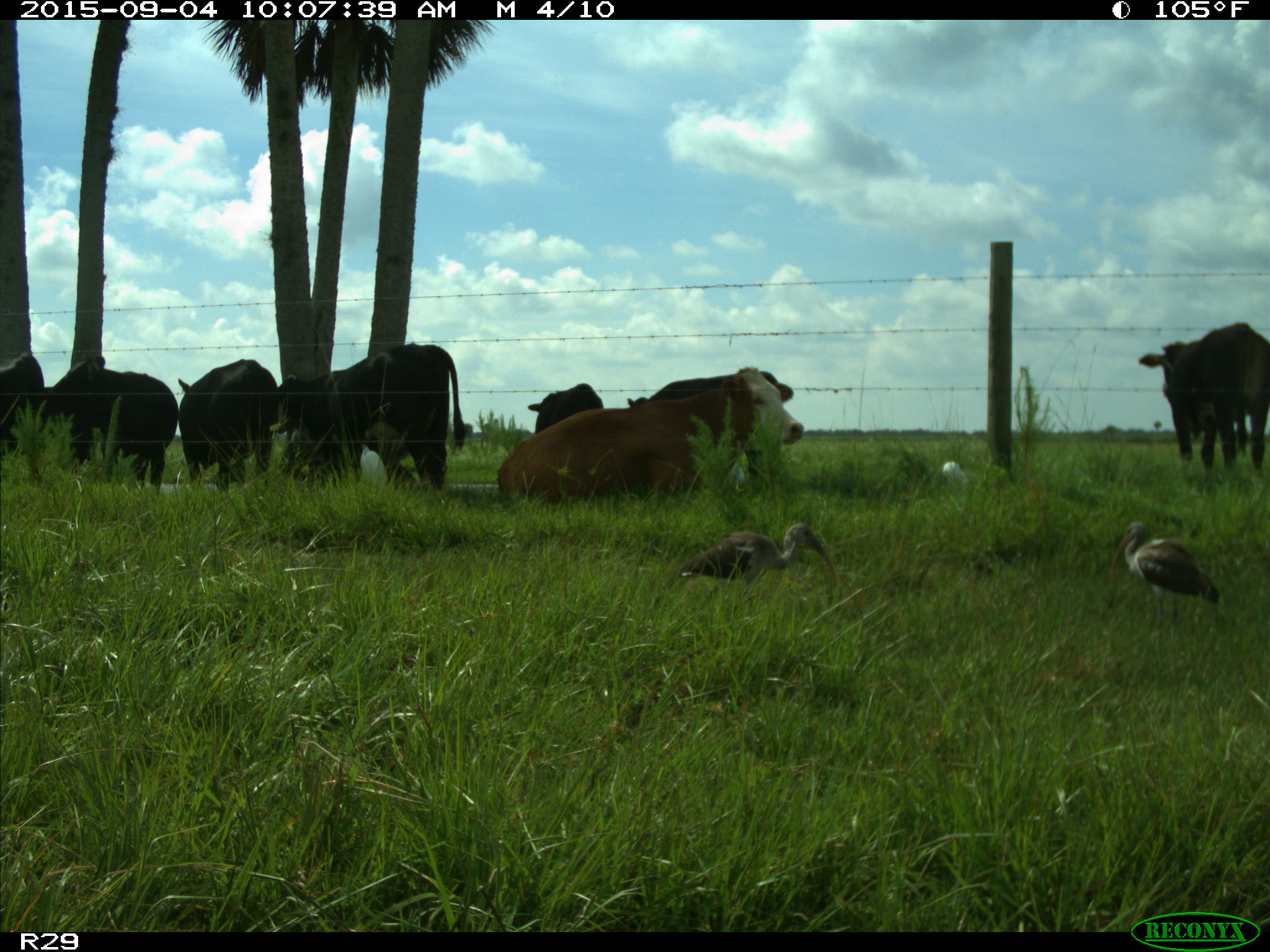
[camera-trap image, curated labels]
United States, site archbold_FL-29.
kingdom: Animalia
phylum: Chordata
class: Mammalia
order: Artiodactyla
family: Bovidae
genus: Bos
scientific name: Bos taurus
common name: domestic cow